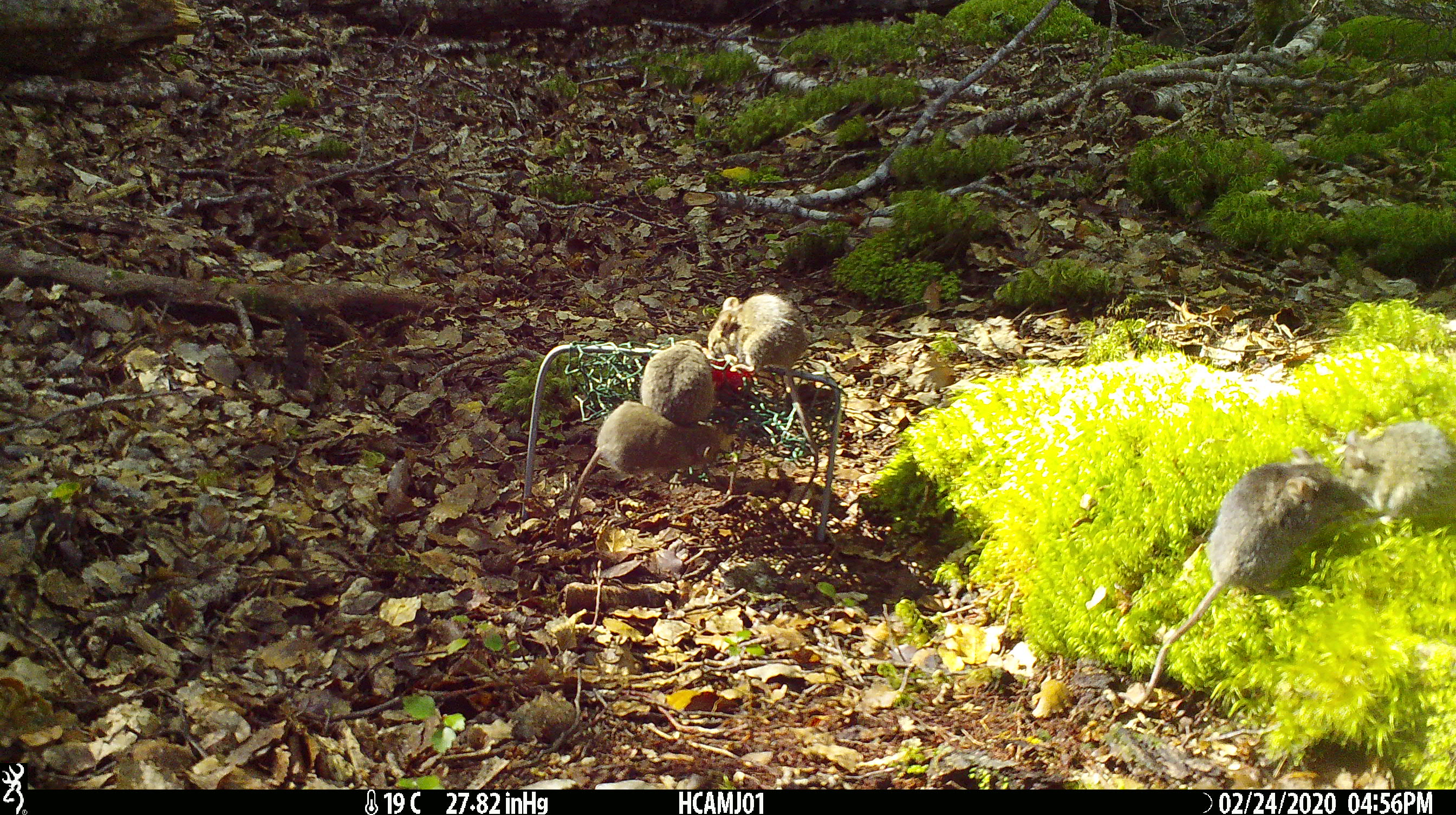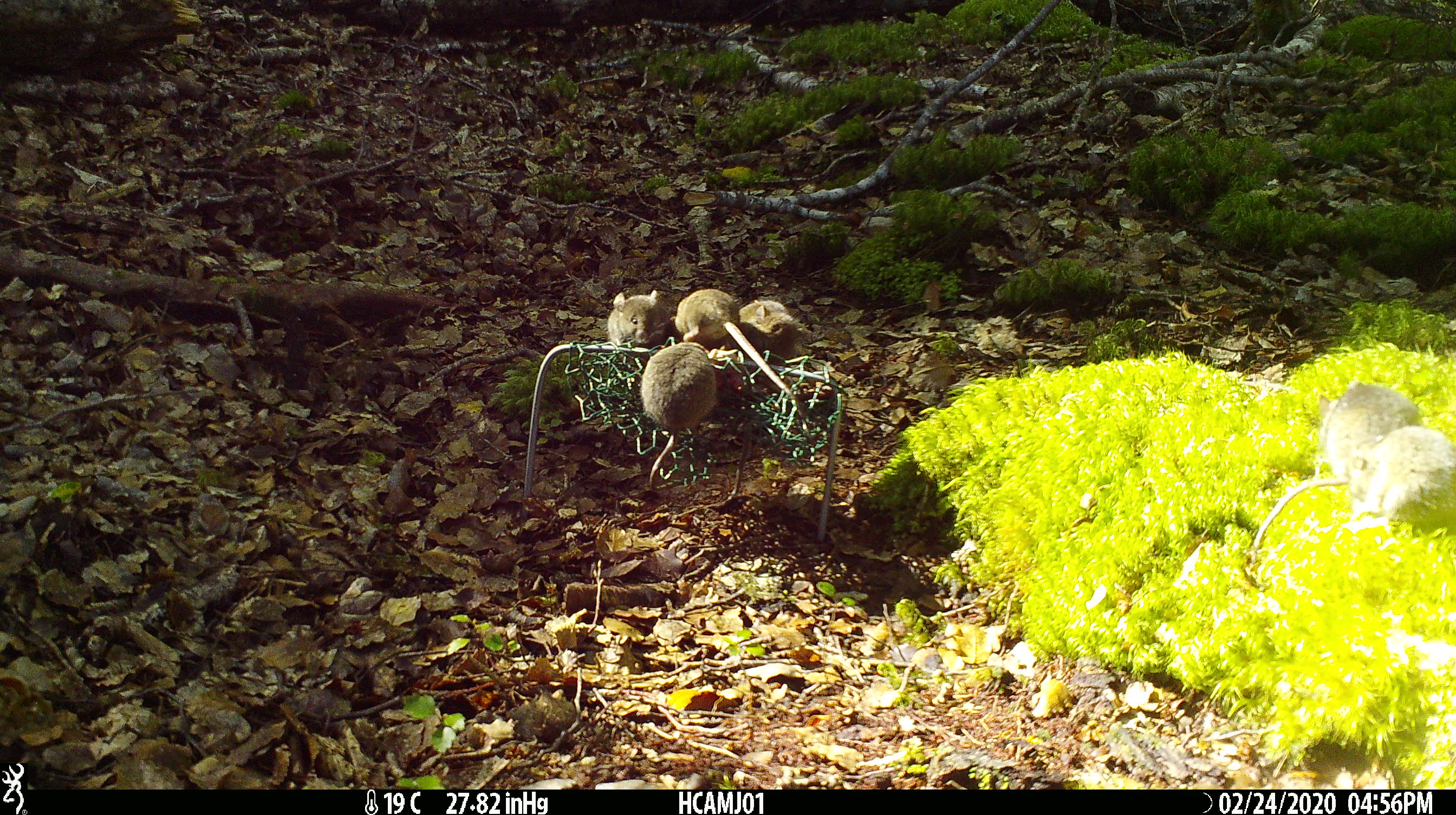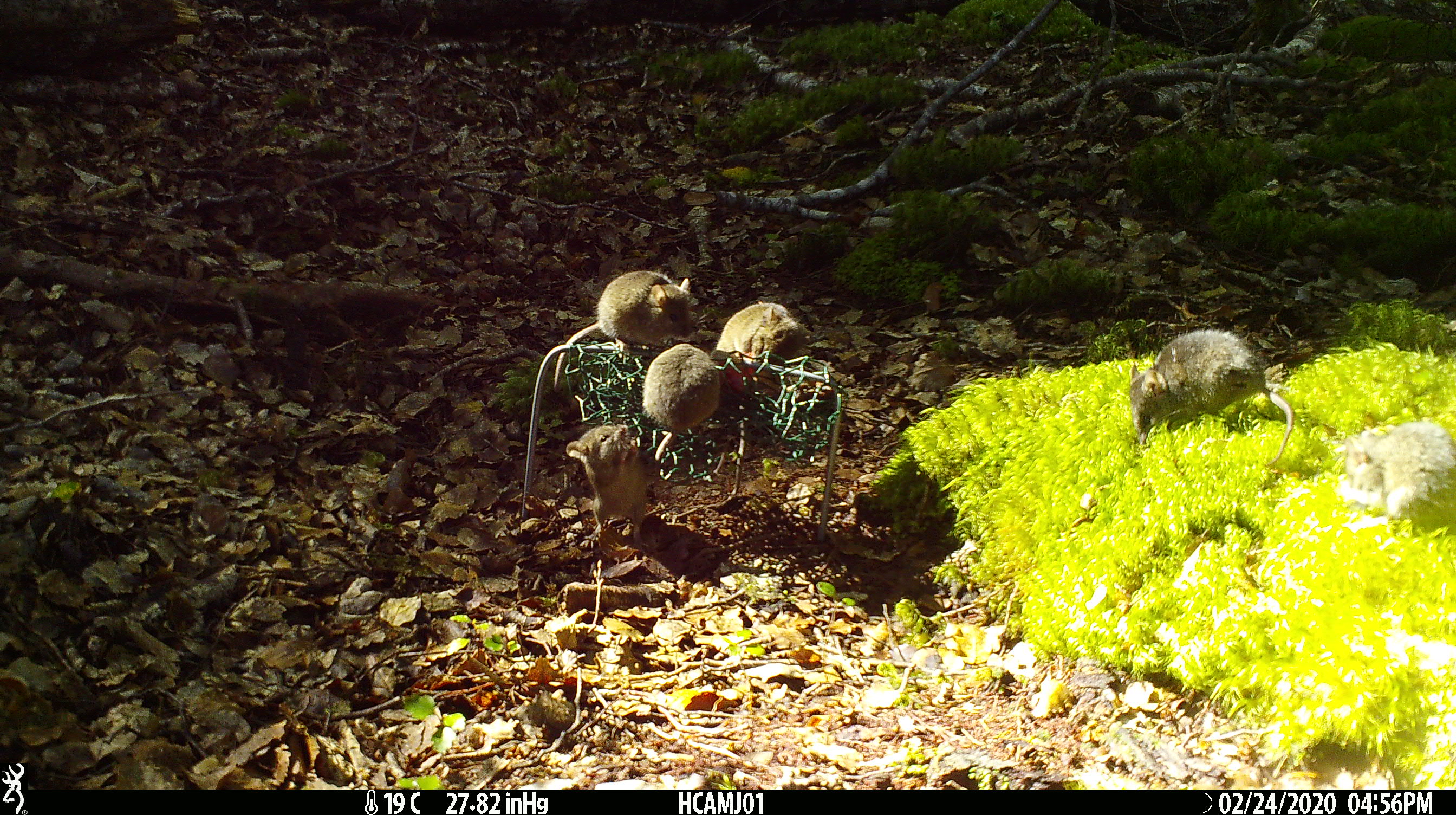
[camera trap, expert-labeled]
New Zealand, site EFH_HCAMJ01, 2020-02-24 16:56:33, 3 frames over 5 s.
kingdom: Animalia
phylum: Chordata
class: Mammalia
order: Rodentia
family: Muridae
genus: Mus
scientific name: Mus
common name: mouse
Mouse (Mus).